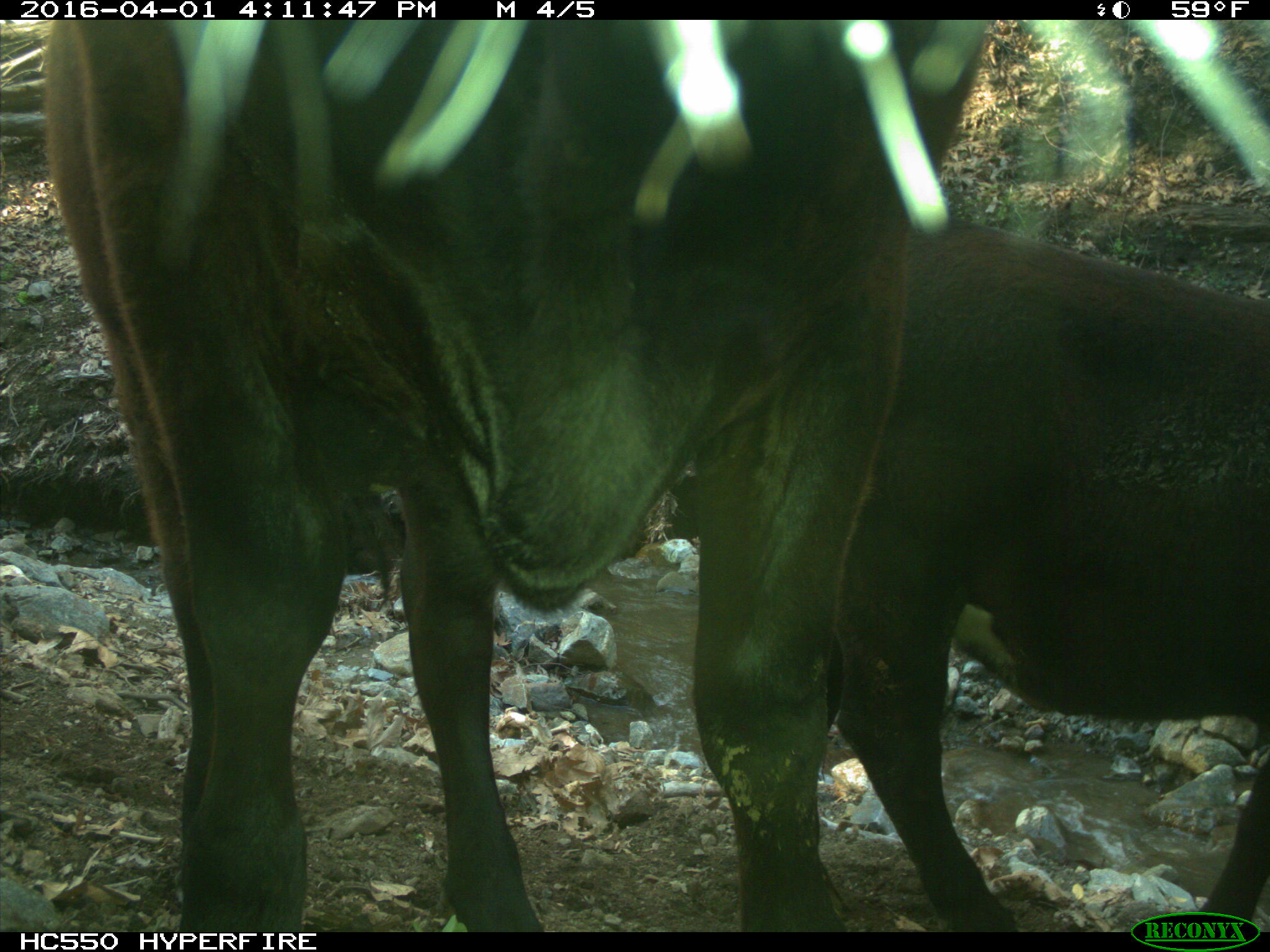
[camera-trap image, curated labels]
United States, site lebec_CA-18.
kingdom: Animalia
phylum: Chordata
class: Mammalia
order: Artiodactyla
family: Bovidae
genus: Bos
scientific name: Bos taurus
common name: domestic cow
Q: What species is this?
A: Bos taurus (domestic cow).